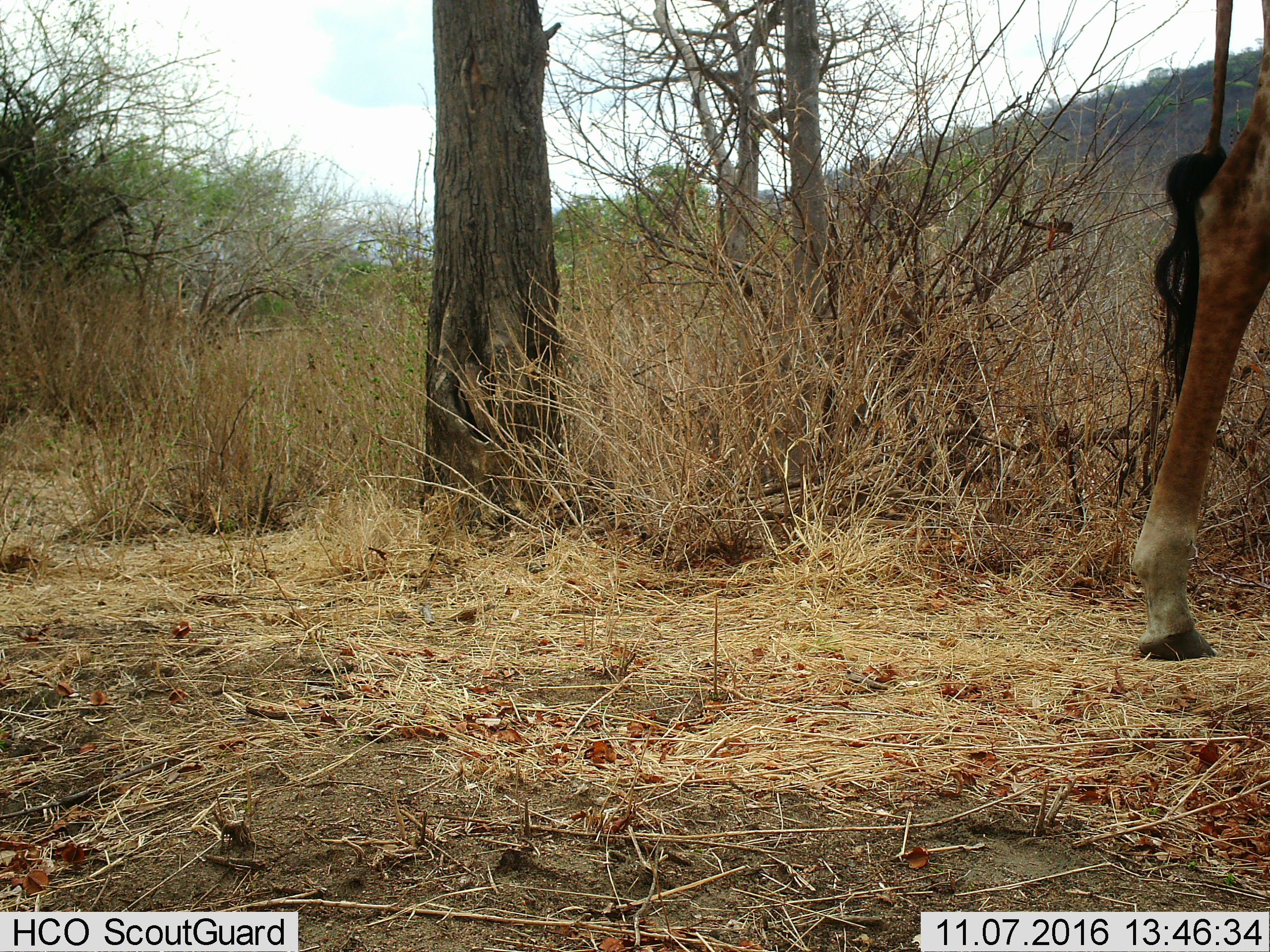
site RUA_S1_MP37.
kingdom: Animalia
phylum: Chordata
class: Mammalia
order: Artiodactyla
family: Giraffidae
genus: Giraffa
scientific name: Giraffa camelopardalis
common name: giraffe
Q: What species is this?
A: Giraffe (Giraffa camelopardalis).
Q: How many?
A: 1.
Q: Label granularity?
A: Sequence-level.